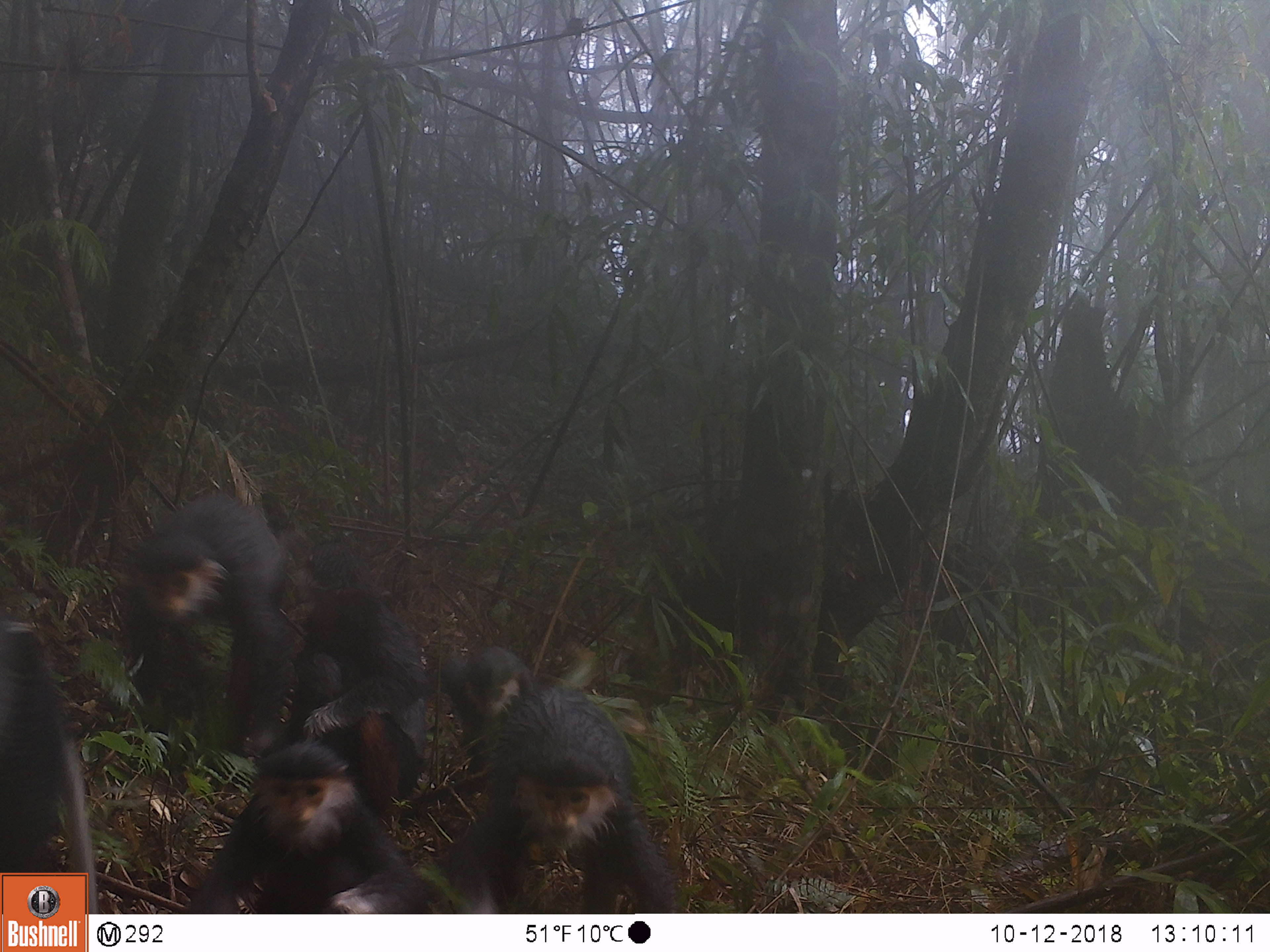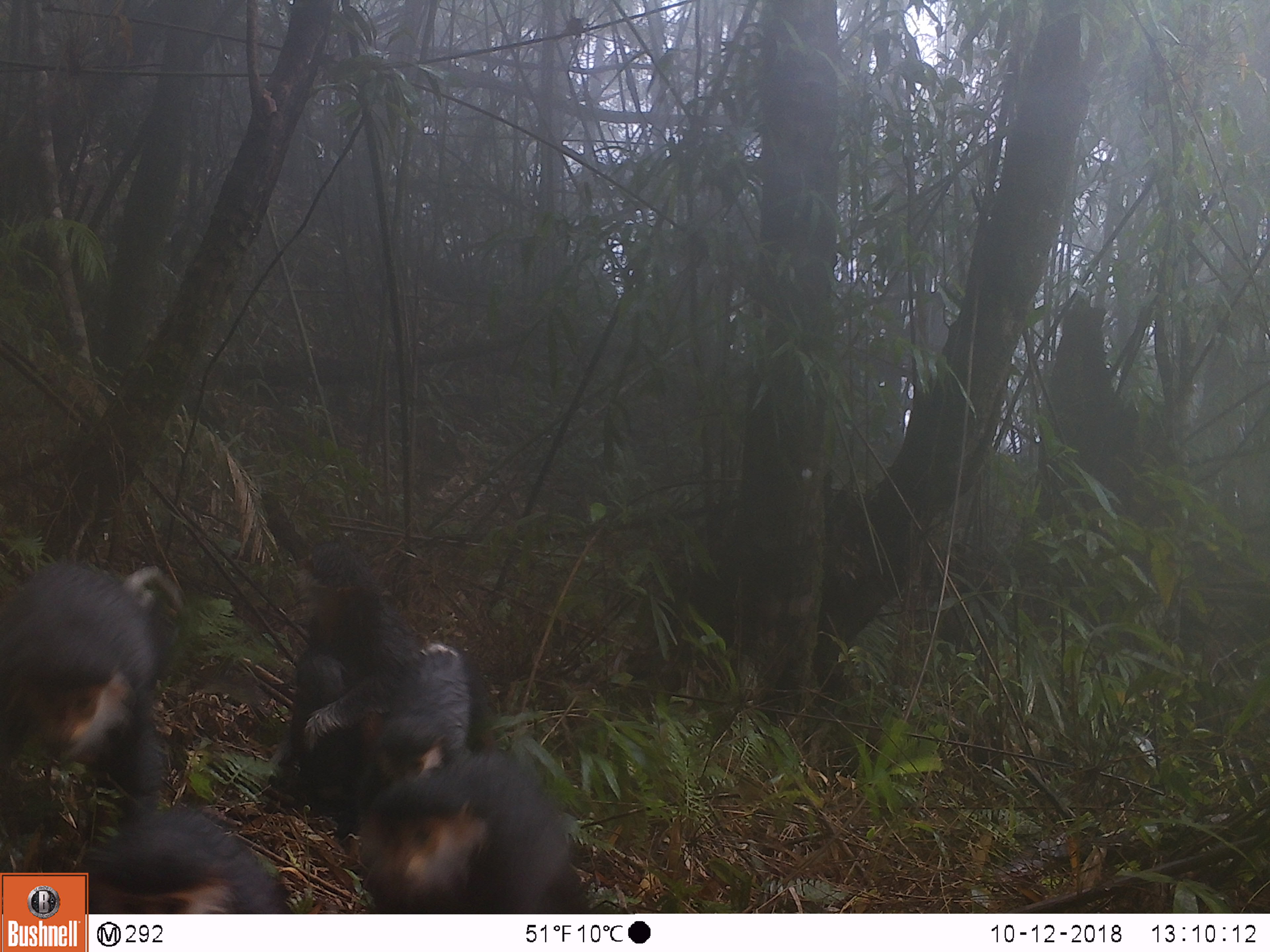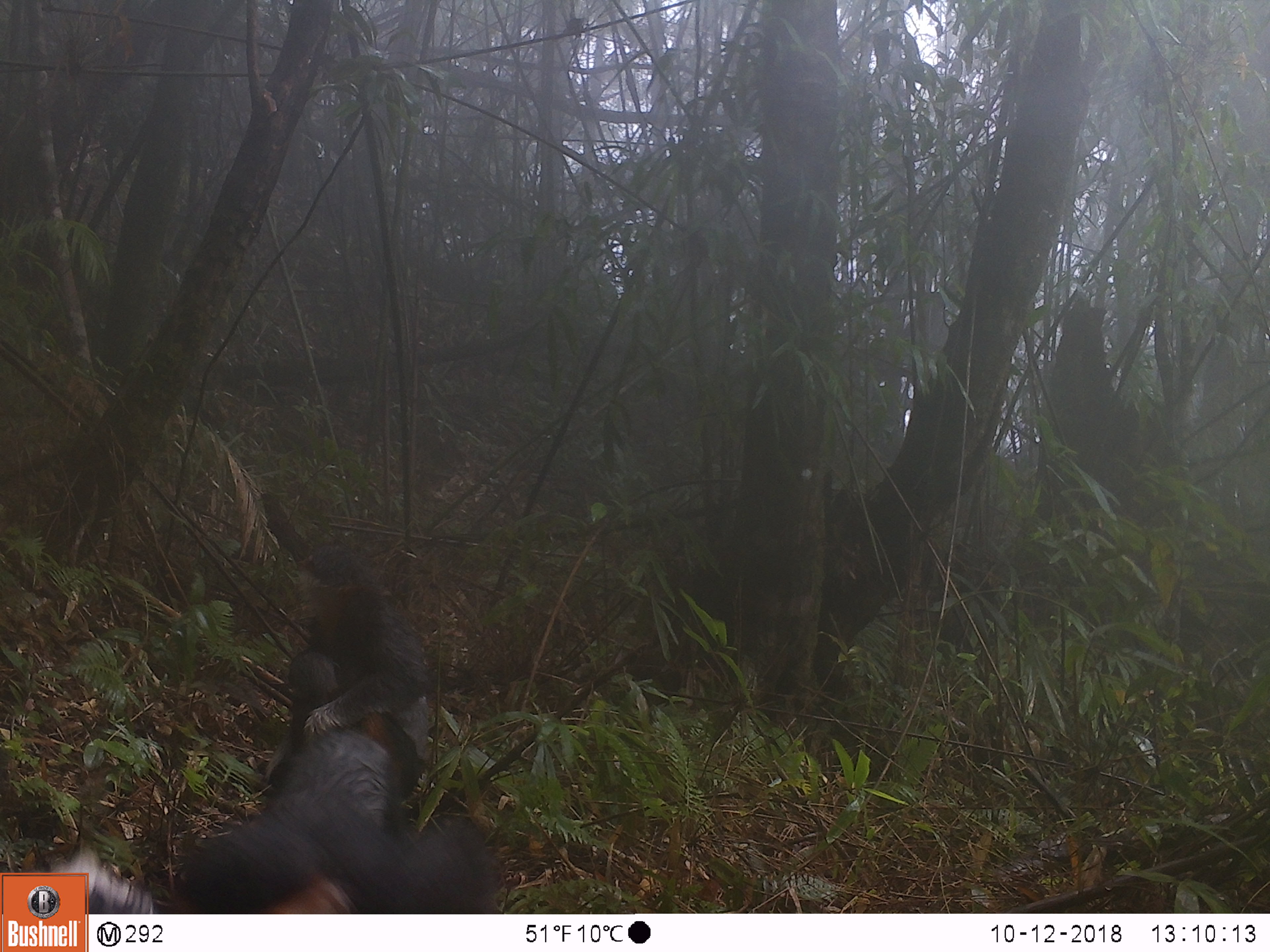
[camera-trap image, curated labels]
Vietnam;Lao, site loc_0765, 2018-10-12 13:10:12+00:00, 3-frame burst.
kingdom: Animalia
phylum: Chordata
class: Mammalia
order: Primates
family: Cercopithecidae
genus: Pygathrix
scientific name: Pygathrix nemaeus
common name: red-shanked douc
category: red shanked douc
Red shanked douc (red-shanked douc) (Pygathrix nemaeus). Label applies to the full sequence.